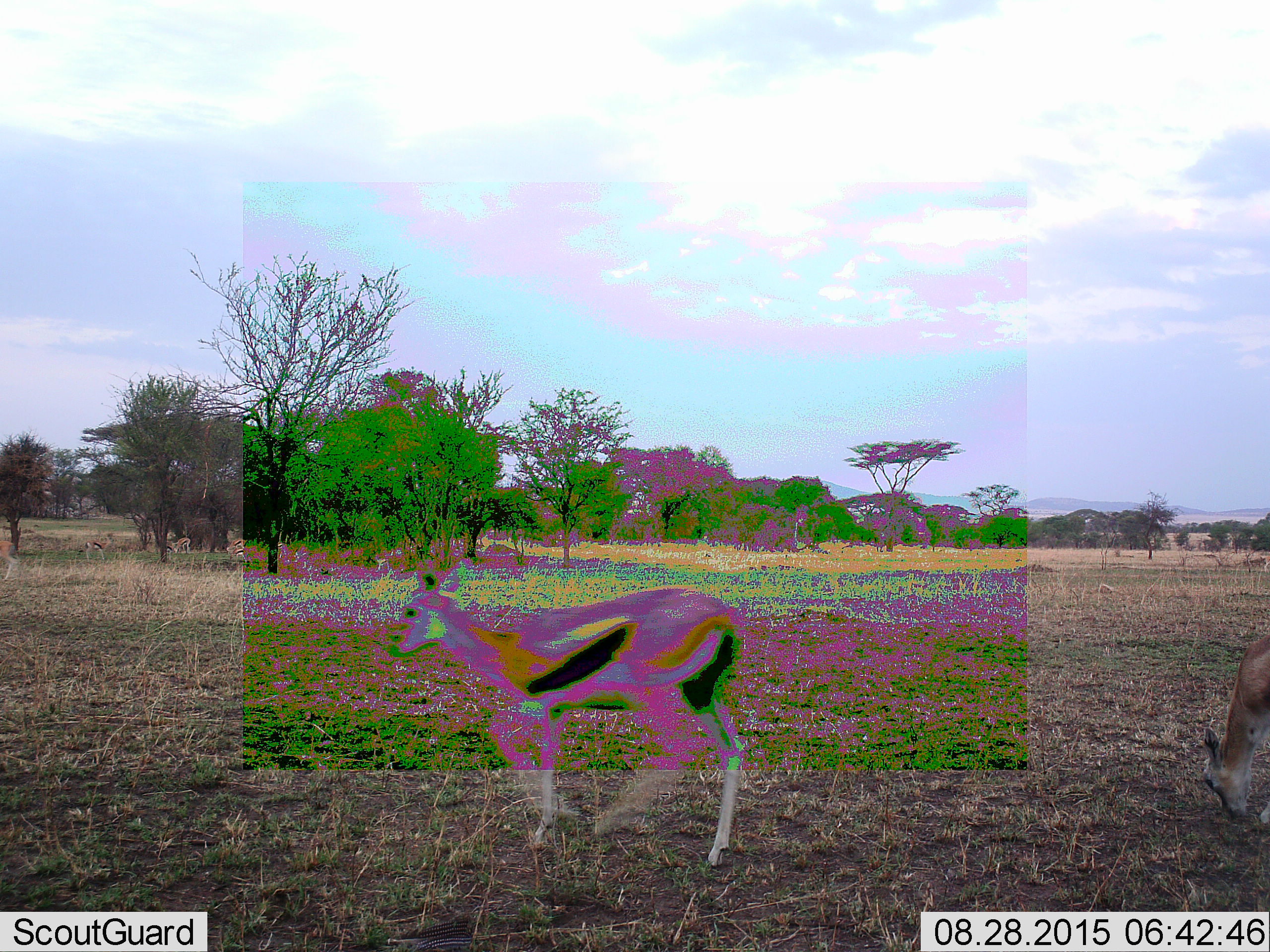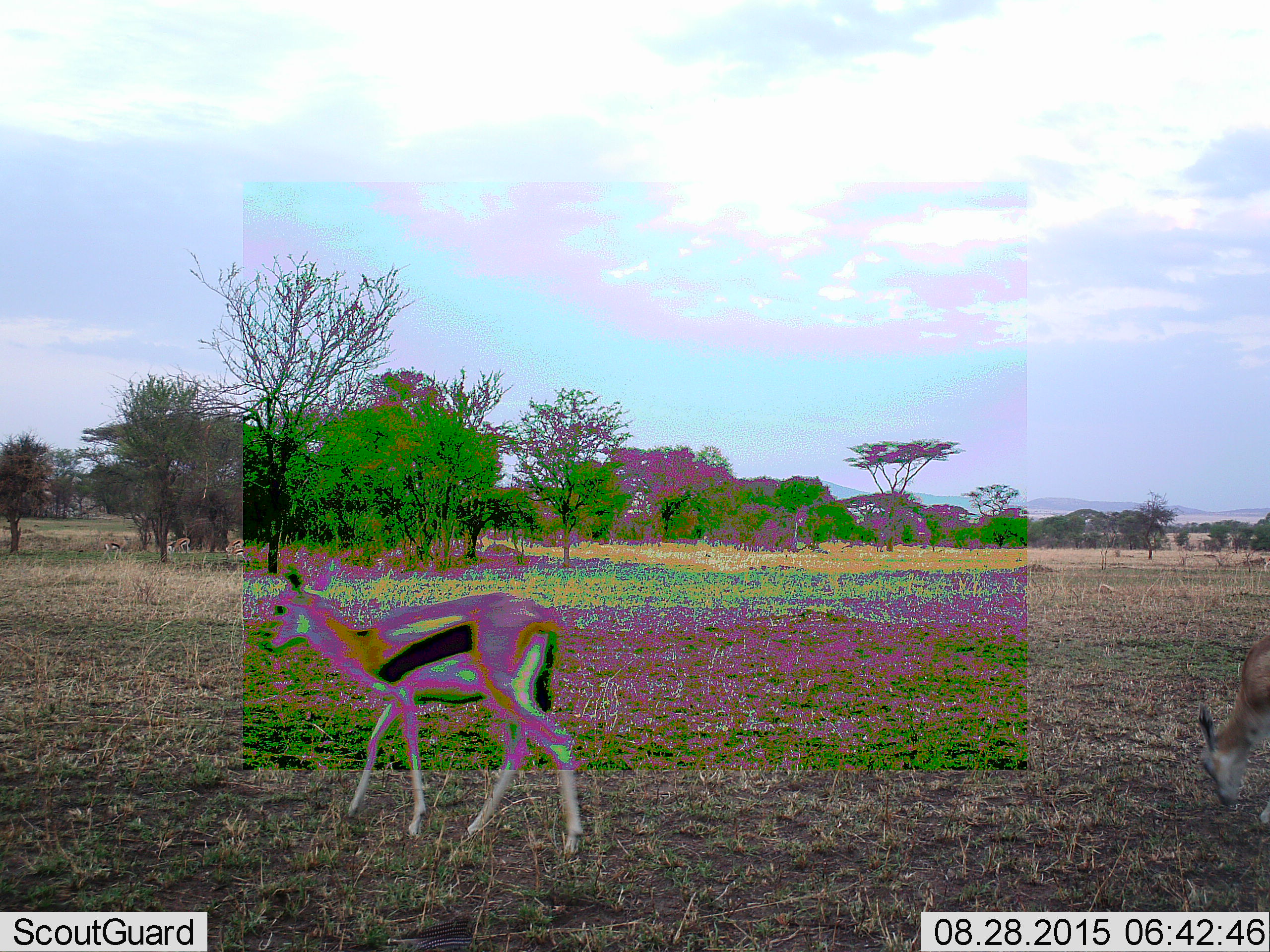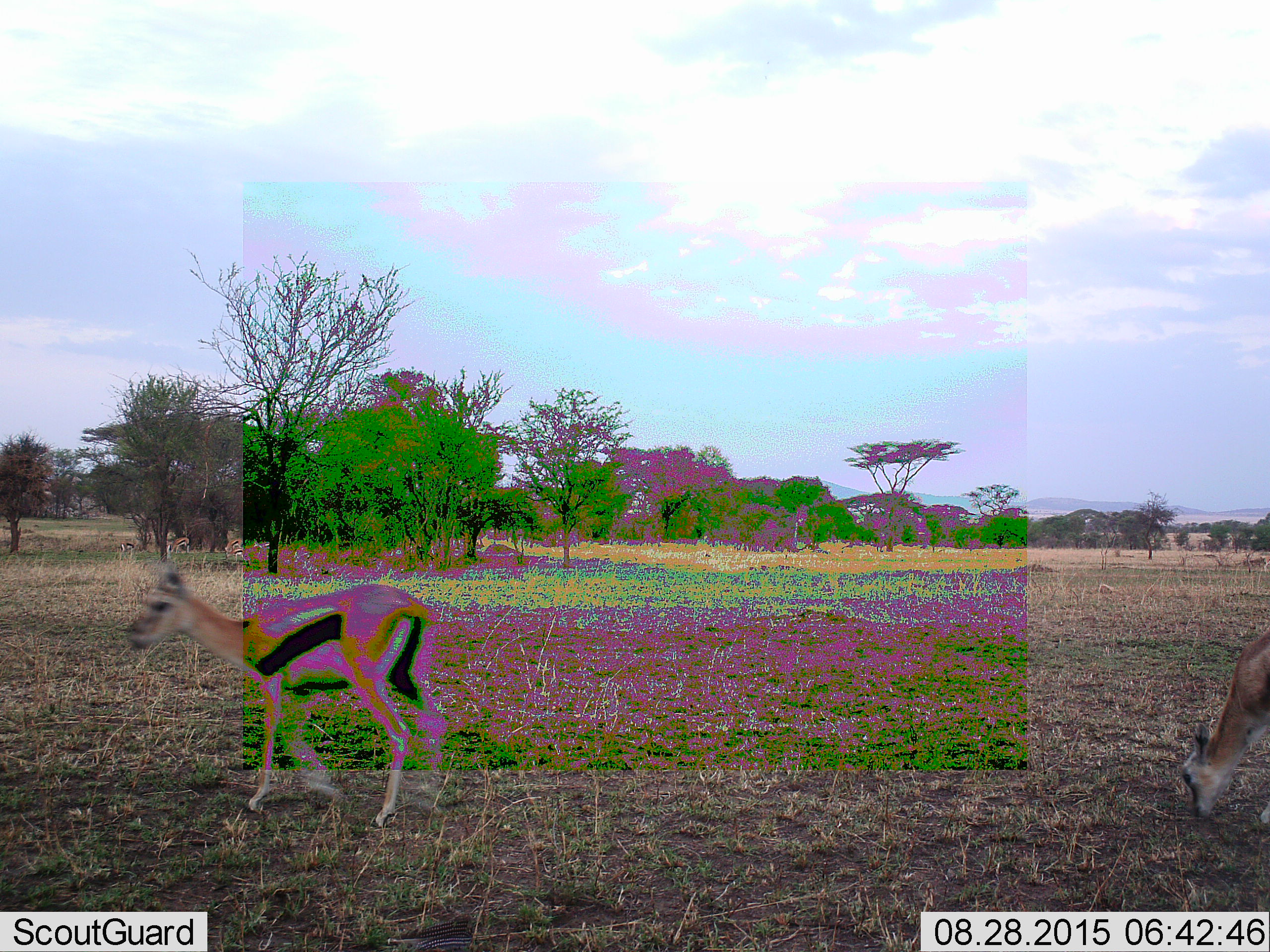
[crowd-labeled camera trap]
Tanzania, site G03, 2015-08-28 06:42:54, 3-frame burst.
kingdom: Animalia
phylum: Chordata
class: Mammalia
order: Artiodactyla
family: Bovidae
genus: Eudorcas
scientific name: Eudorcas thomsonii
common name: thomson's gazelle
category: gazellethomsons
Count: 7.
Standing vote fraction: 44%.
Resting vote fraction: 6%.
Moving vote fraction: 83%.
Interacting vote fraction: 0%.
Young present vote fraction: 6%.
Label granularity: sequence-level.